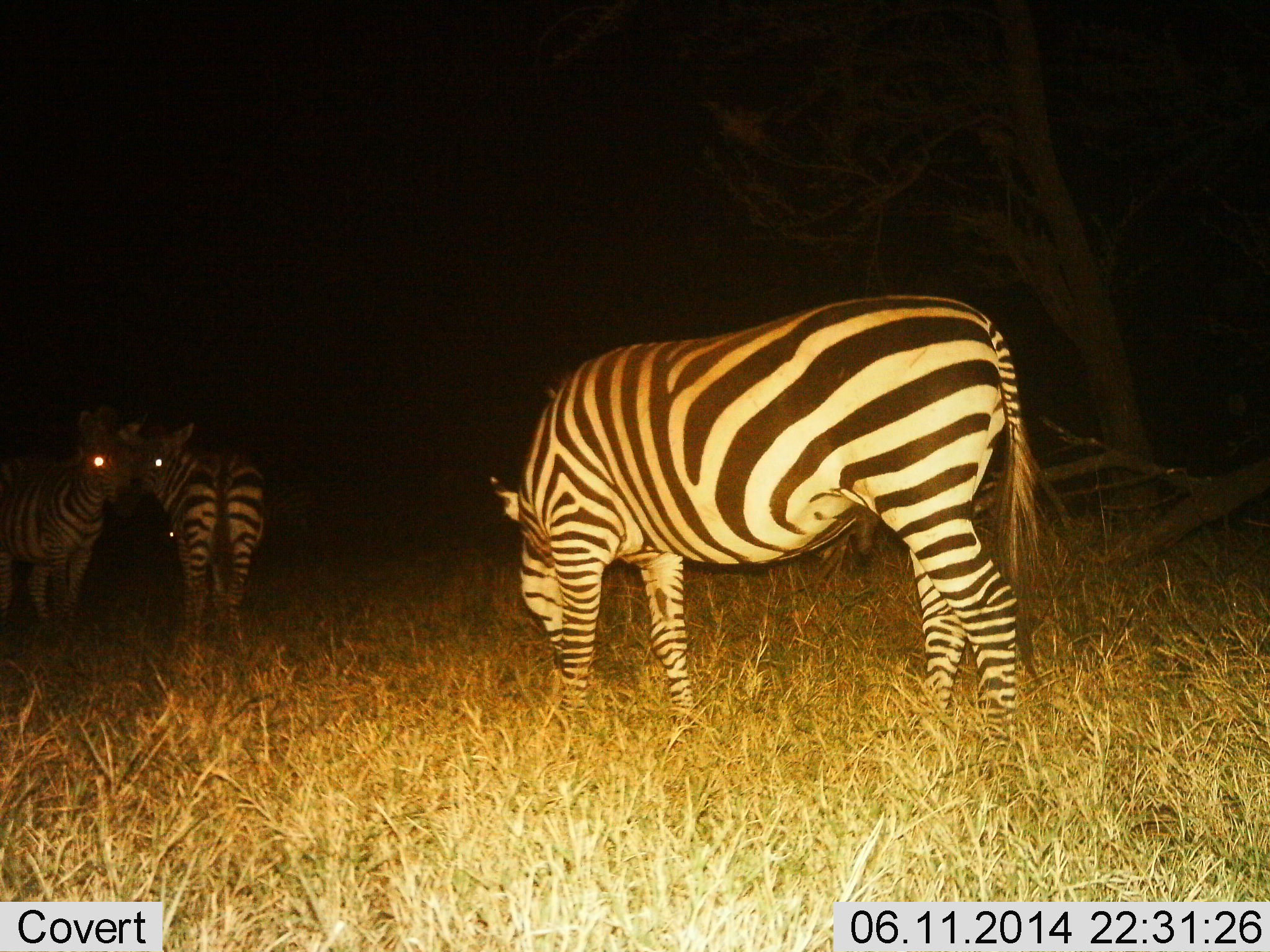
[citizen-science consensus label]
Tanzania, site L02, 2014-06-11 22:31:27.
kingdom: Animalia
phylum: Chordata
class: Mammalia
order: Perissodactyla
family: Equidae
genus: Equus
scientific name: Equus quagga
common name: plains zebra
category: zebra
Zebra (plains zebra) (Equus quagga), count 3. Behavior (volunteer vote fractions): standing 100%, resting 0%, moving 0%, interacting 20%. Young present (vote fraction): 0%. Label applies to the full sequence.